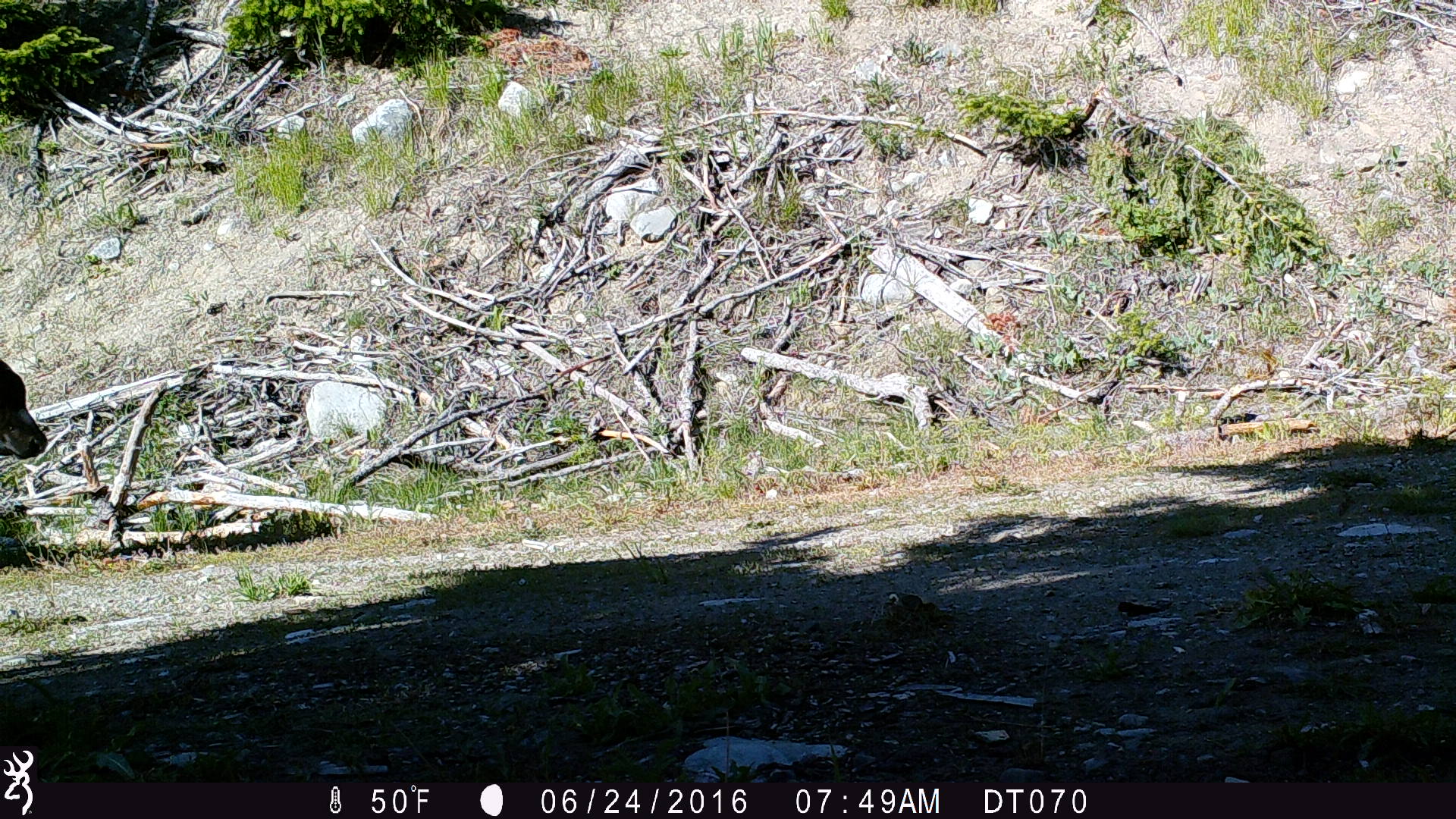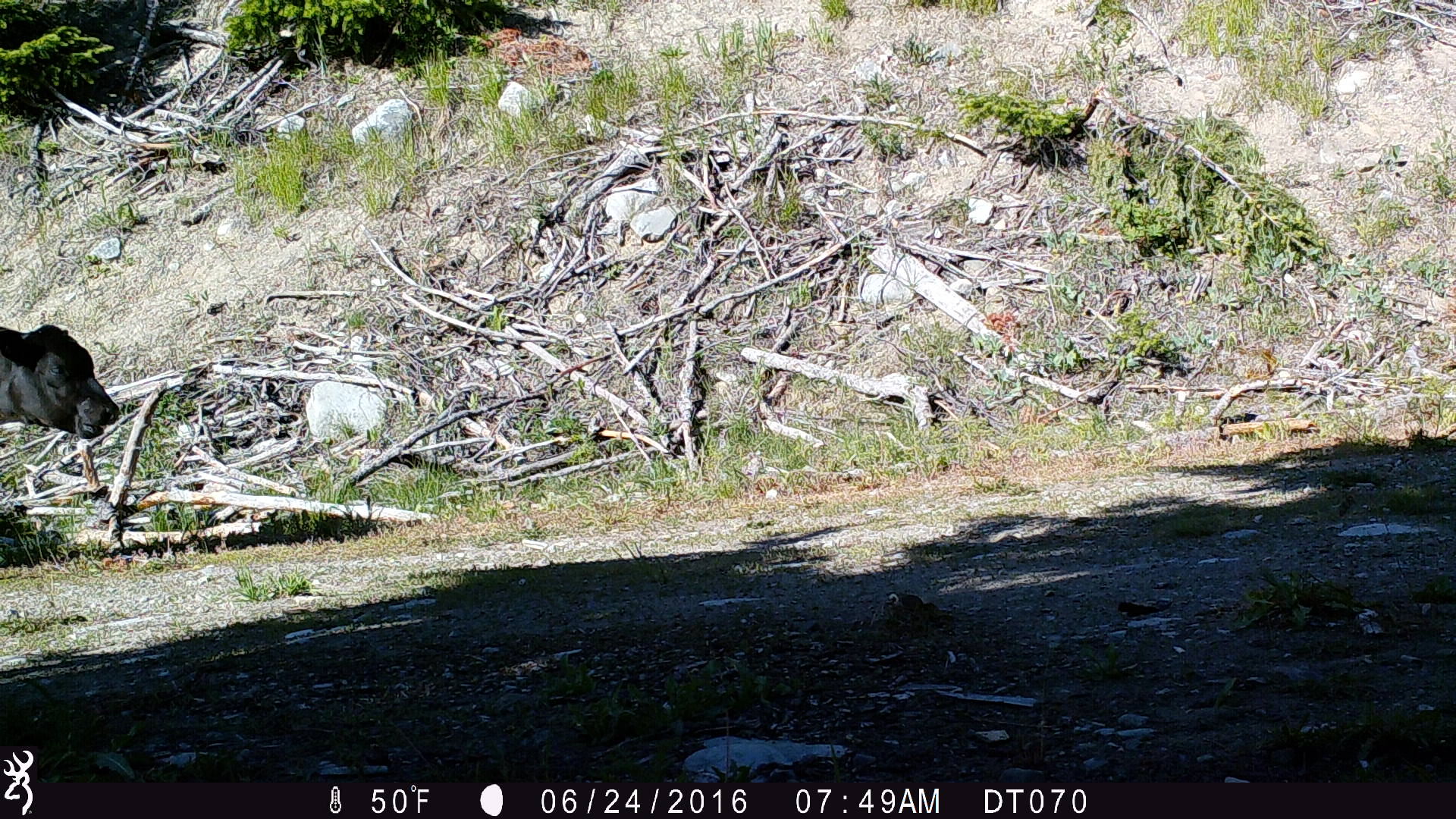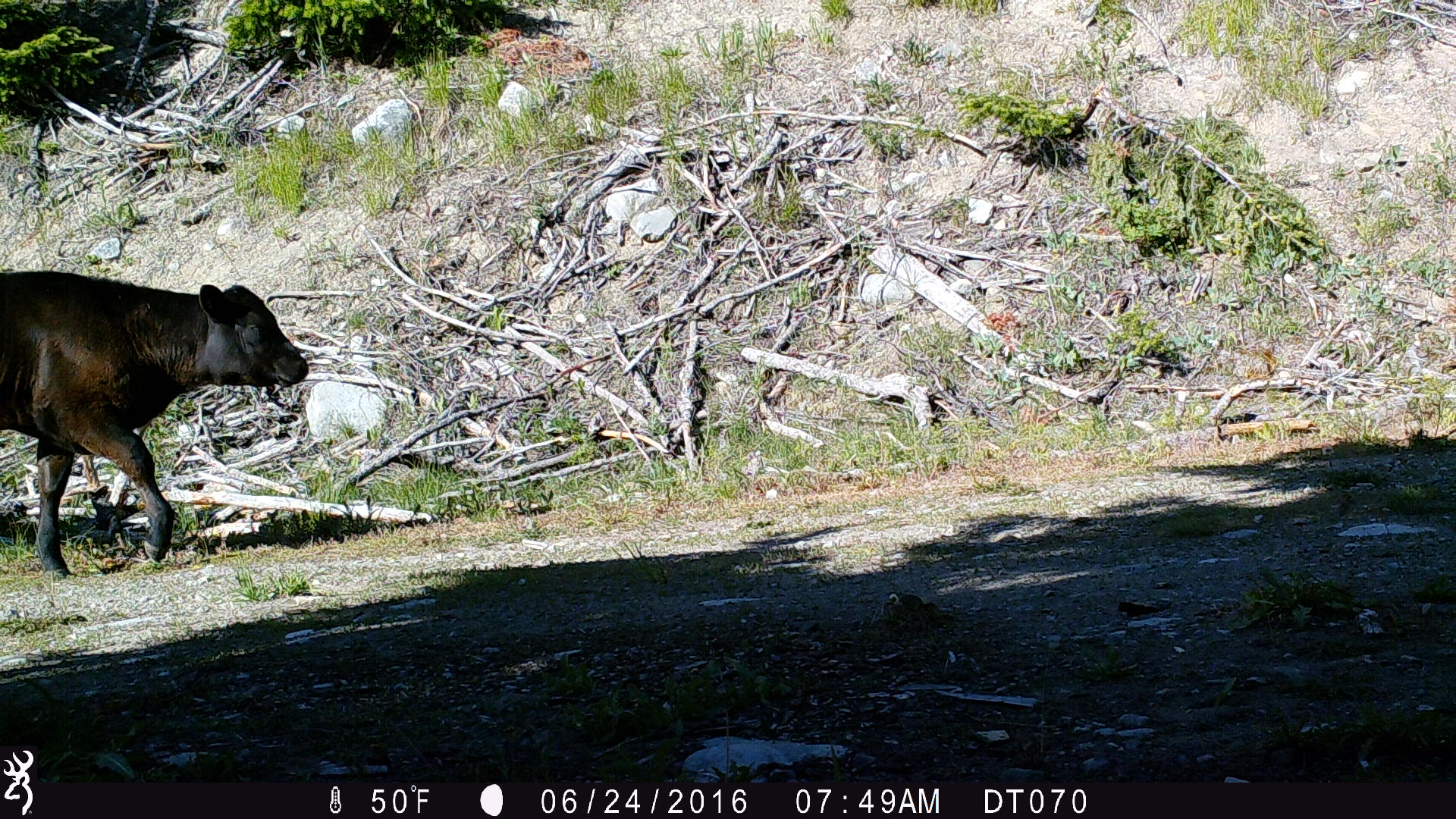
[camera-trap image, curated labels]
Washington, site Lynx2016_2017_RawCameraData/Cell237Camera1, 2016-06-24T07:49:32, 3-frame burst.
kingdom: Animalia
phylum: Chordata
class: Mammalia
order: Artiodactyla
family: Bovidae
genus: Bos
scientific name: Bos taurus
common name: domestic cattle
Domestic cattle (Bos taurus). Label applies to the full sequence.